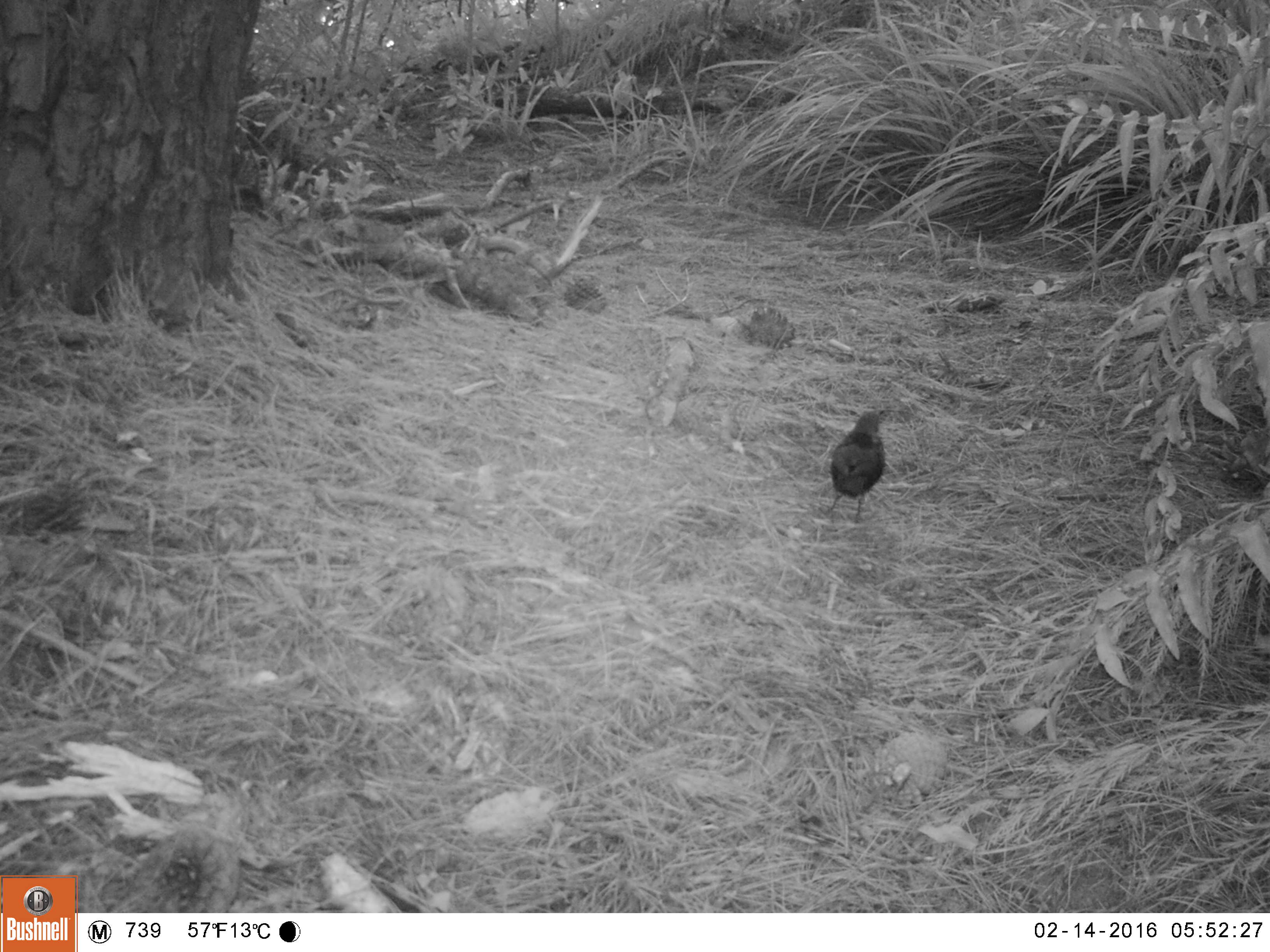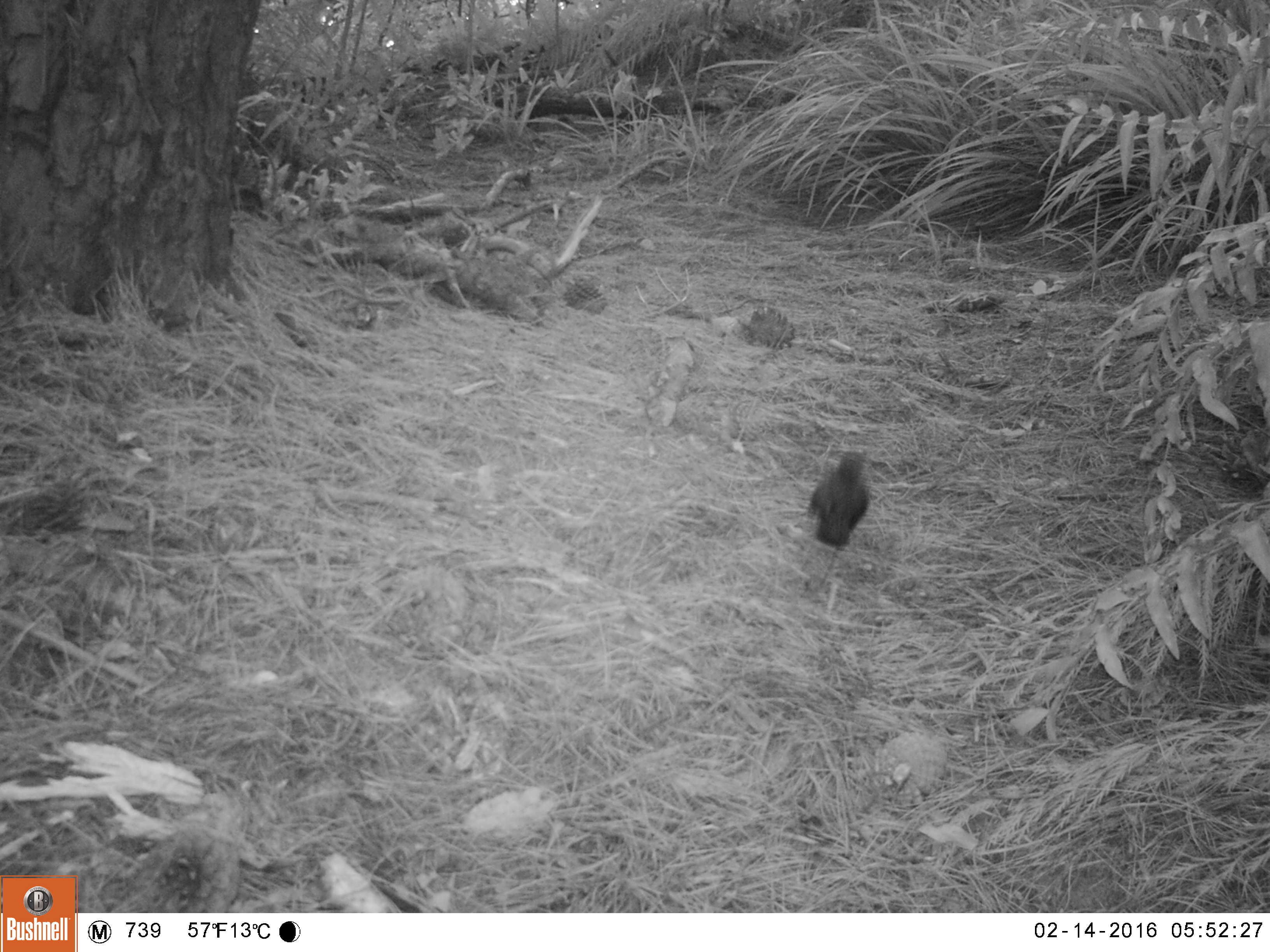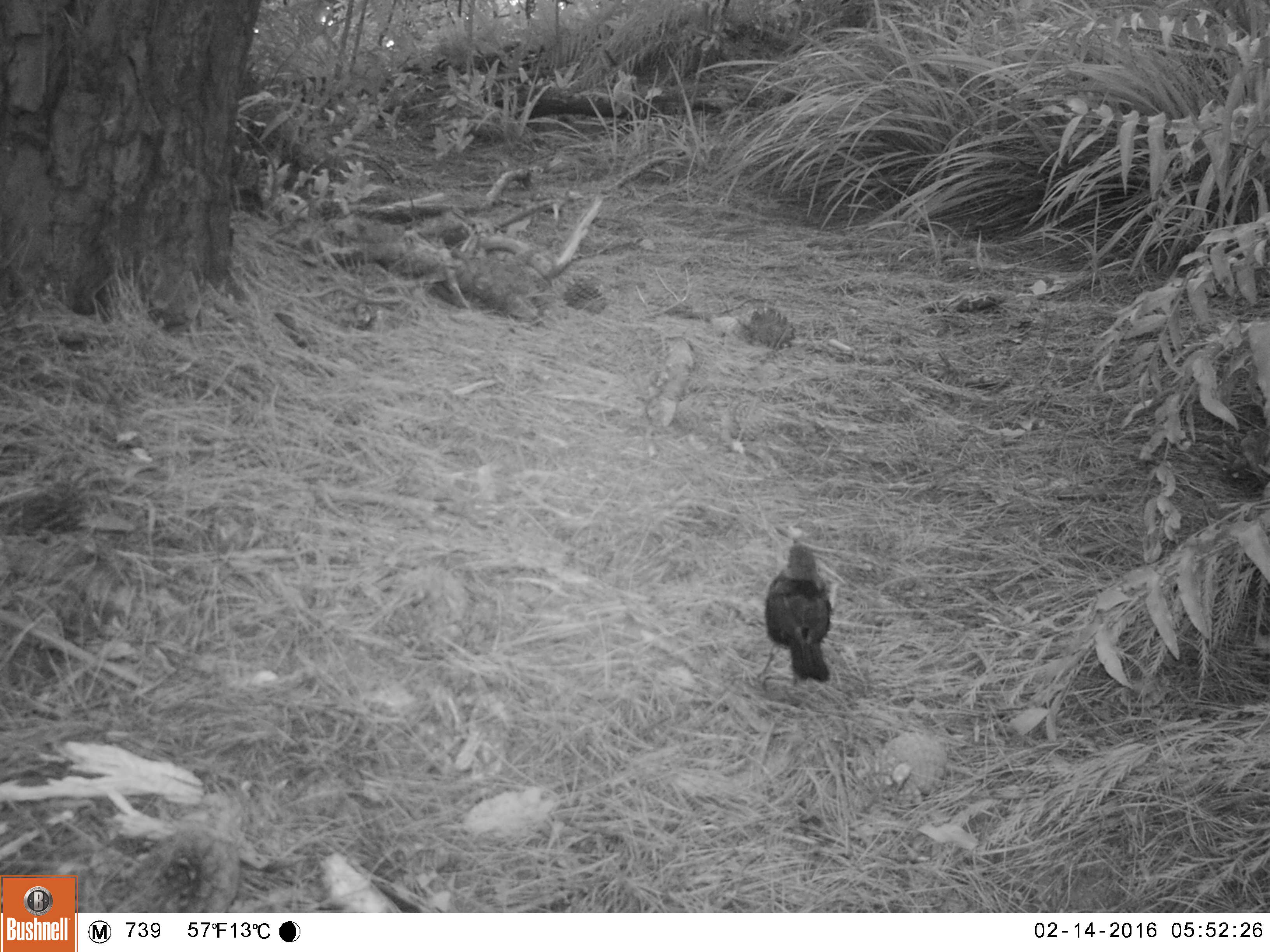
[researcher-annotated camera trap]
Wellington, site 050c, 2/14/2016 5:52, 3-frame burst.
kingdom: Animalia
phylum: Chordata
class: Aves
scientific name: Aves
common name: bird